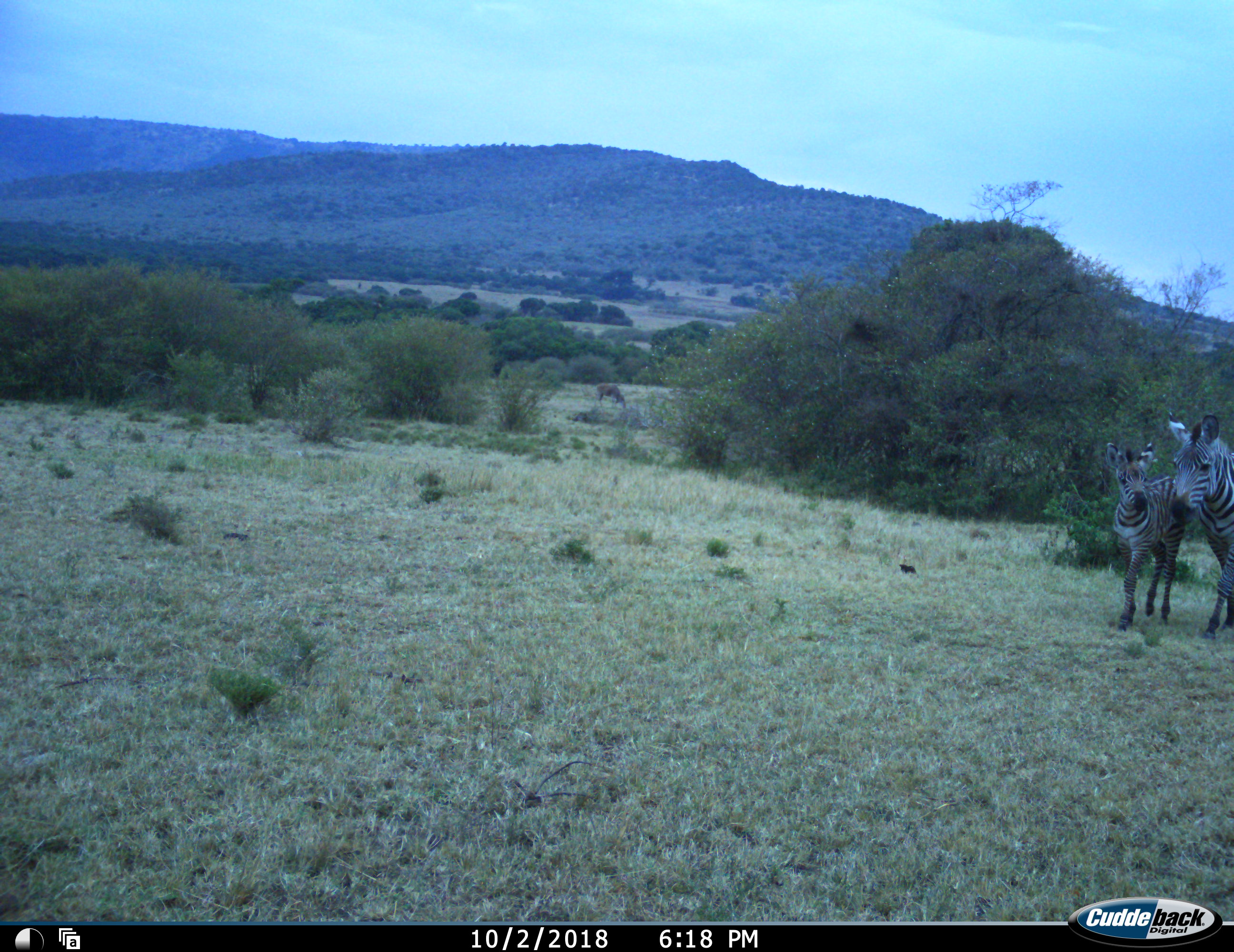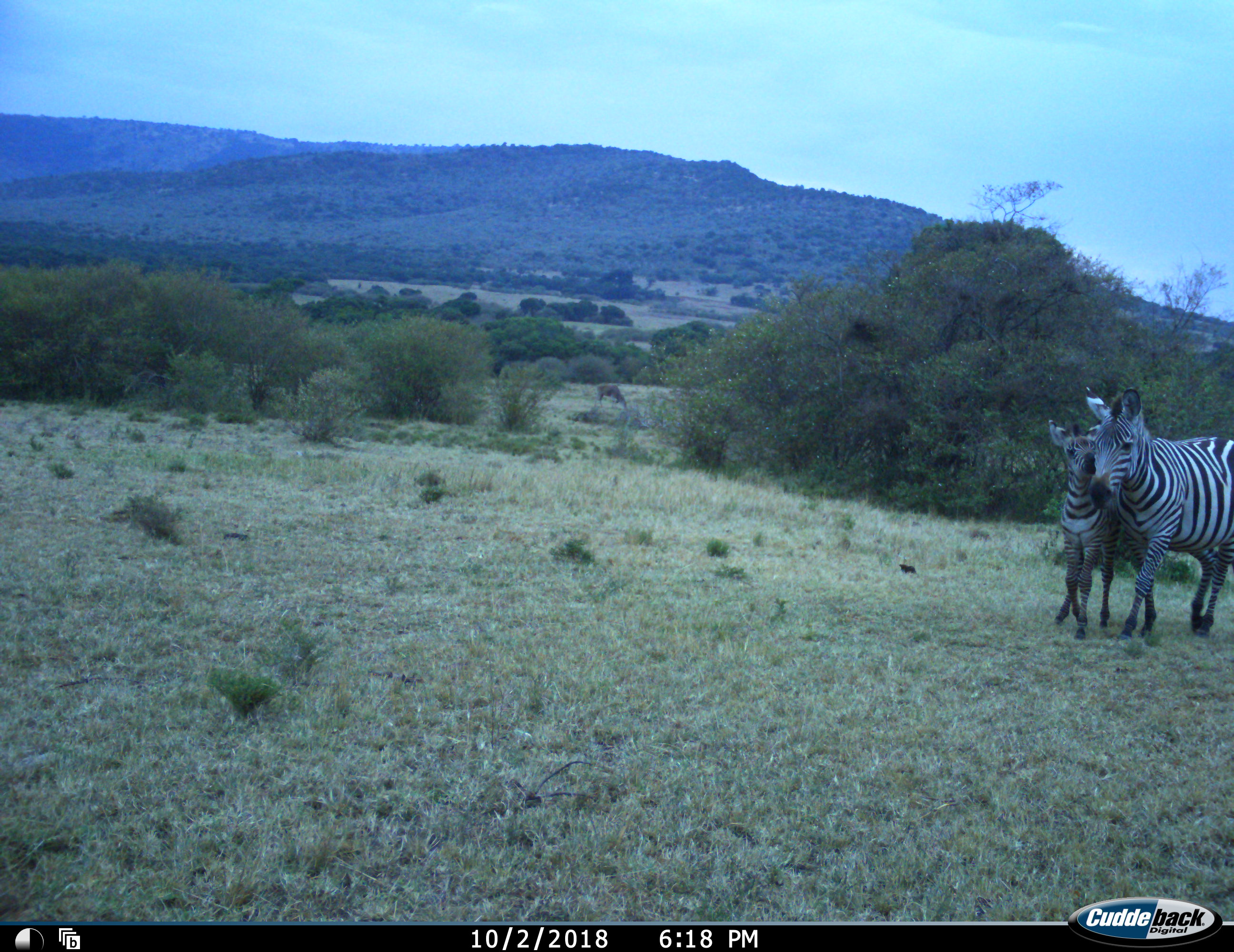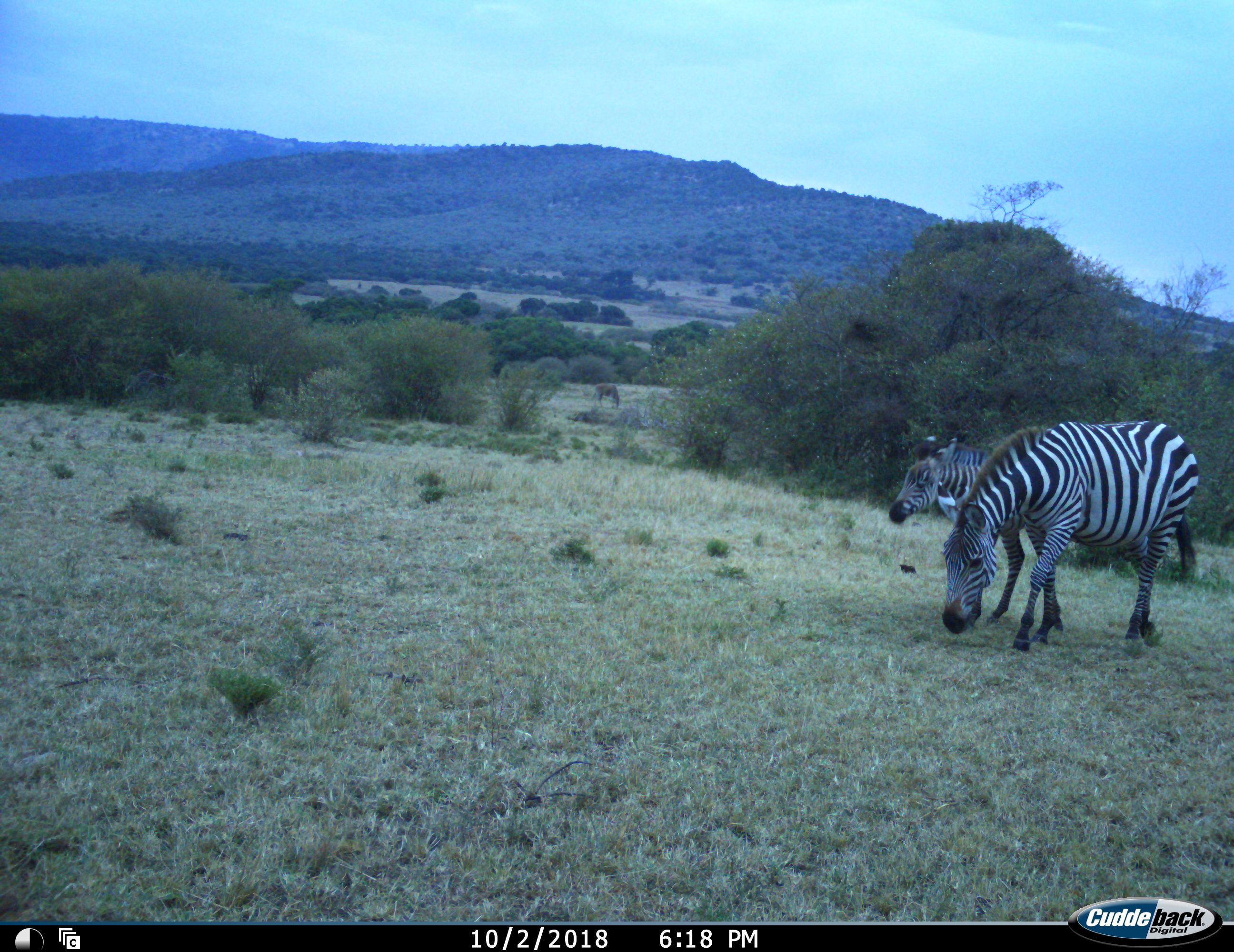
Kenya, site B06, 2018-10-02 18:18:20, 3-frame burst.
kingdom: Animalia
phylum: Chordata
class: Mammalia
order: Perissodactyla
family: Equidae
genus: Equus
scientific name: Equus quagga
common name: plains zebra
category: zebra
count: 2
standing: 10%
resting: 0%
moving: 100%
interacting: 40%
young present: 90%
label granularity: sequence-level